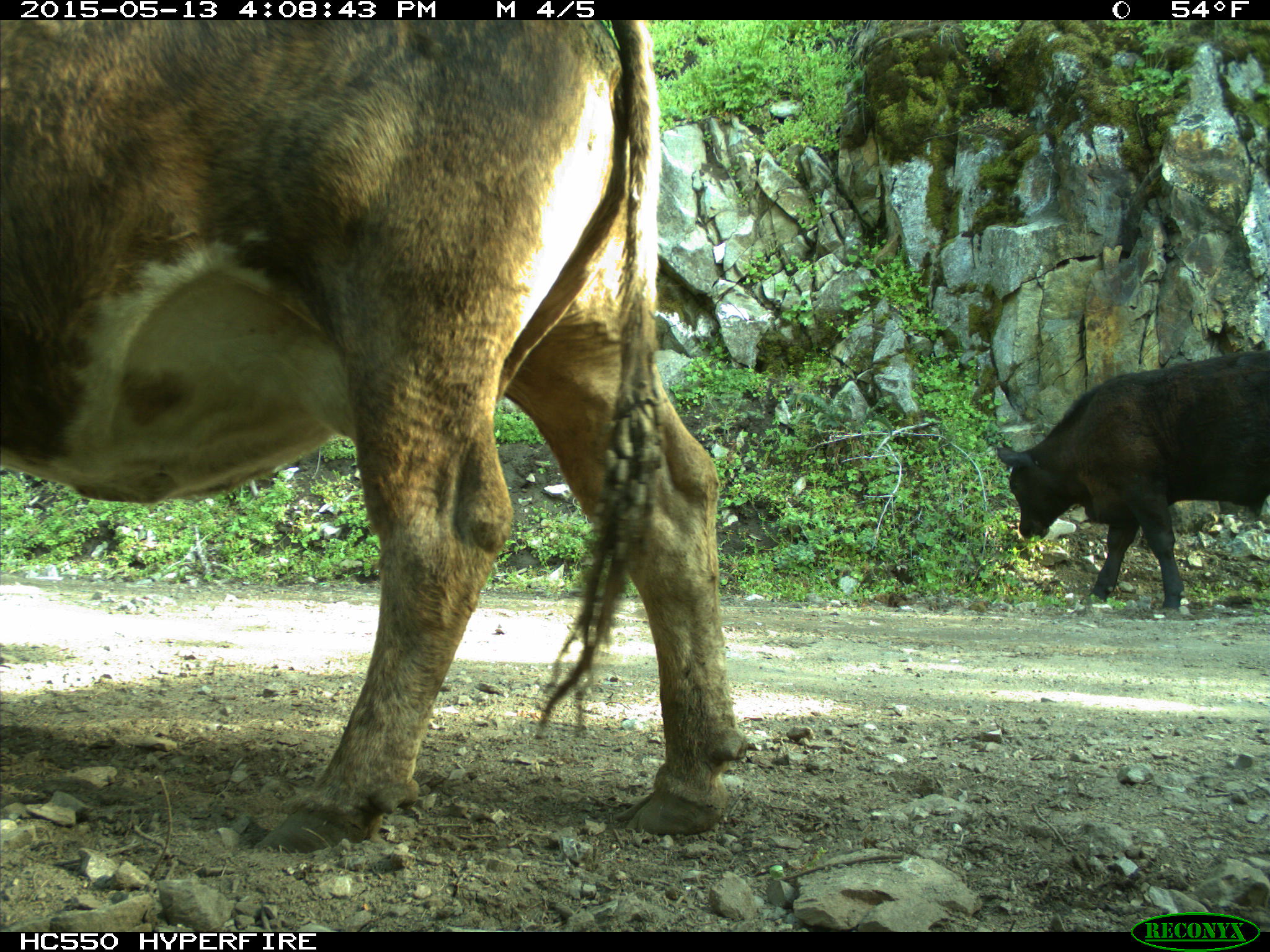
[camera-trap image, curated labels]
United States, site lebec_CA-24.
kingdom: Animalia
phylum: Chordata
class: Mammalia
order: Artiodactyla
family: Bovidae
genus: Bos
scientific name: Bos taurus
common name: domestic cow